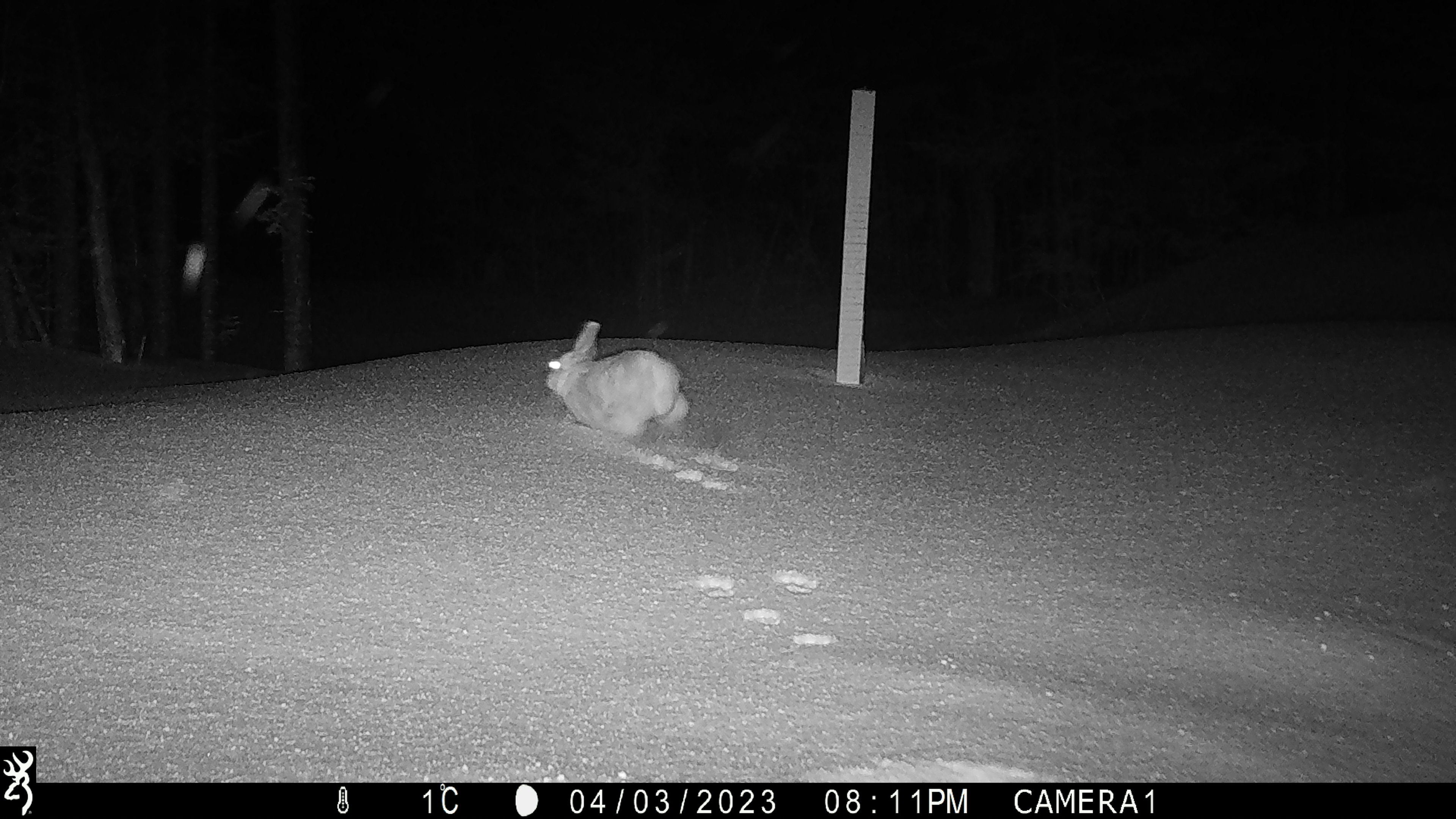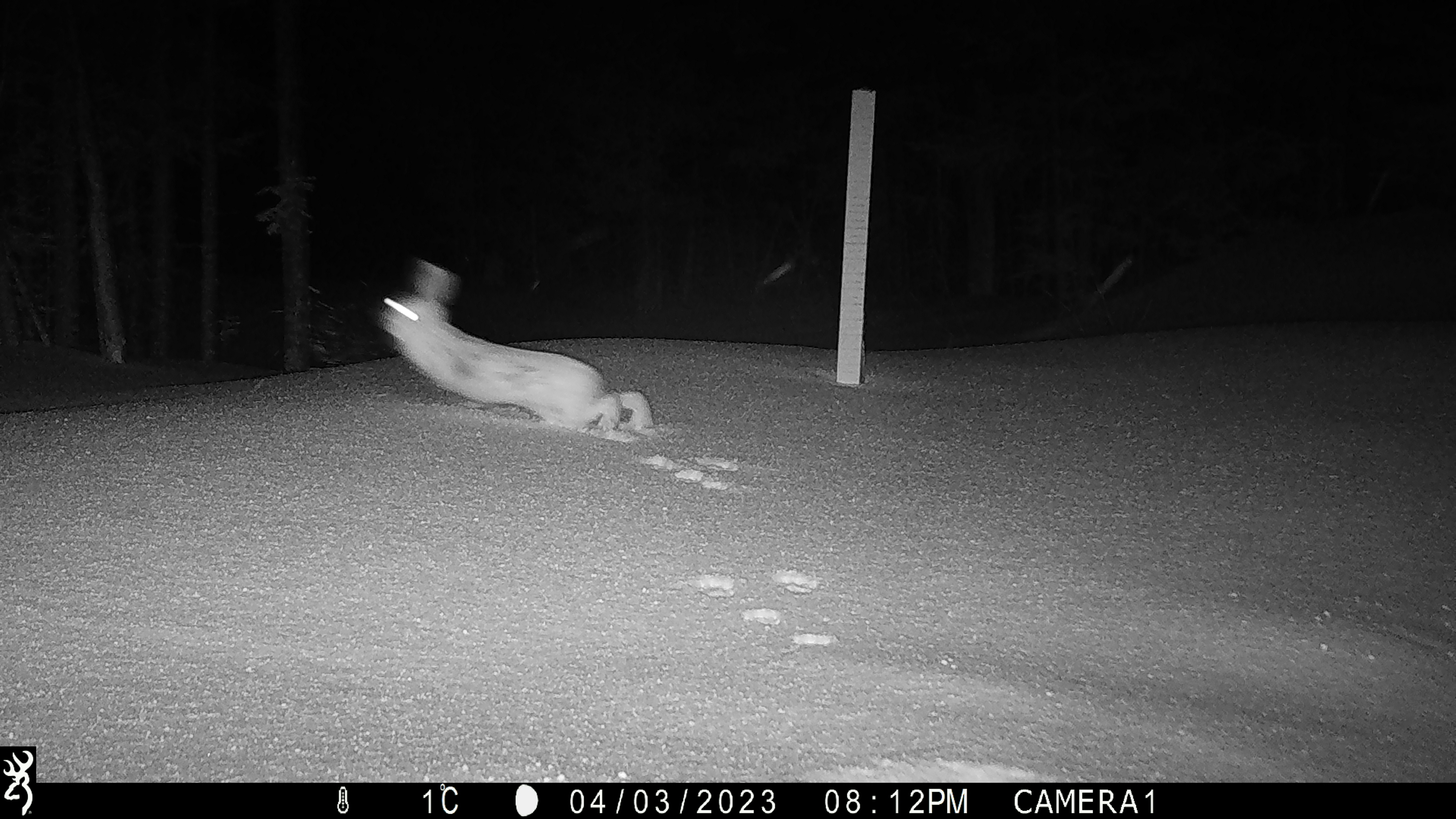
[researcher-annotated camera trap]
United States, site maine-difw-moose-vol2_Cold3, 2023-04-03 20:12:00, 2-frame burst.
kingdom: Animalia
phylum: Chordata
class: Mammalia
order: Lagomorpha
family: Leporidae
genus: Lepus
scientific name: Lepus americanus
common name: snowshoe hare